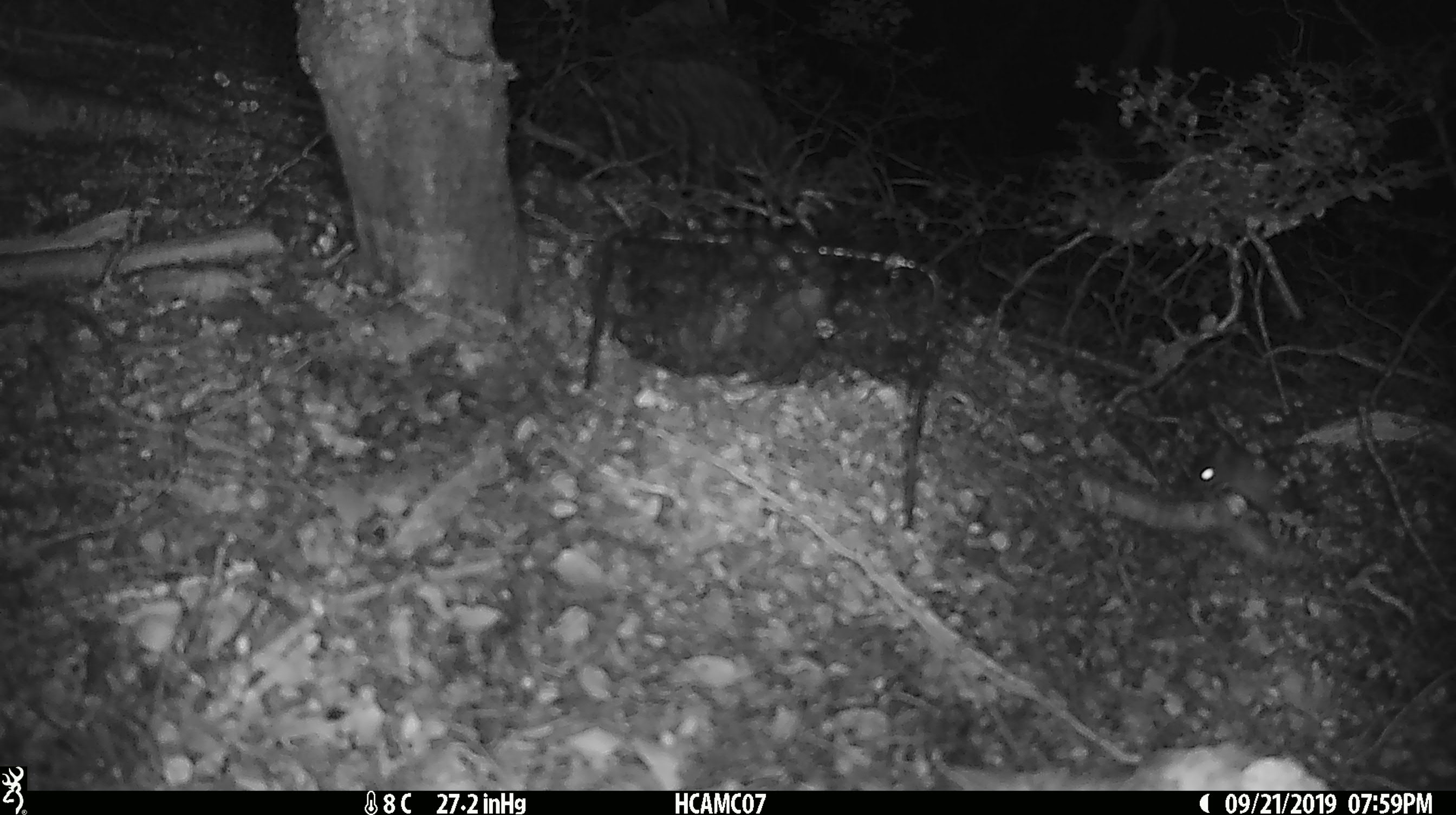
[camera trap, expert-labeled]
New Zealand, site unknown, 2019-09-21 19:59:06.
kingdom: Animalia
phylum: Chordata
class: Mammalia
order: Rodentia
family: Muridae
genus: Mus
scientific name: Mus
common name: mouse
Mouse (Mus).